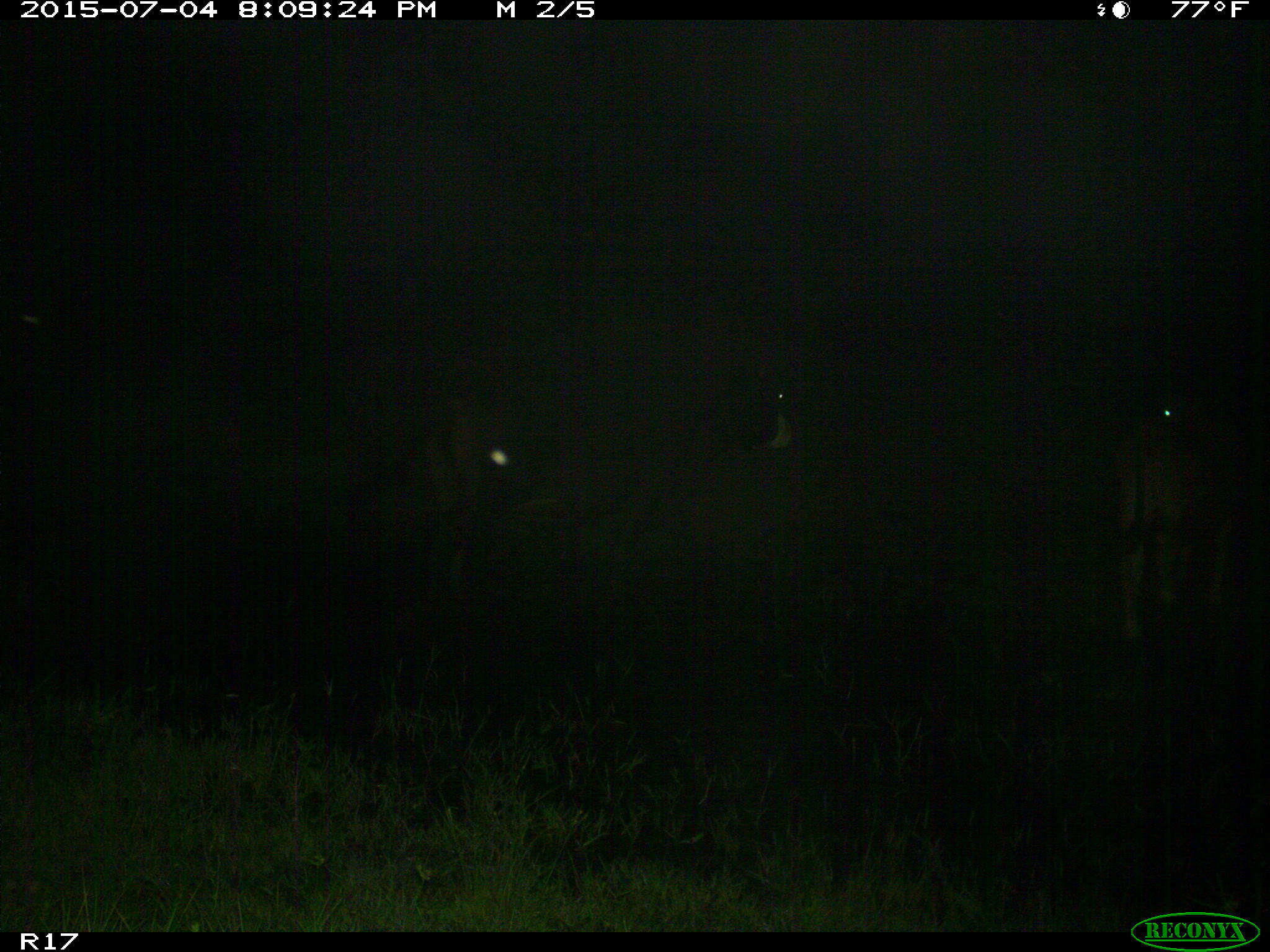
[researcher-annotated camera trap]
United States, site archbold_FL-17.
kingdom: Animalia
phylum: Chordata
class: Mammalia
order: Artiodactyla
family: Bovidae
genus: Bos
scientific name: Bos taurus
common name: domestic cow